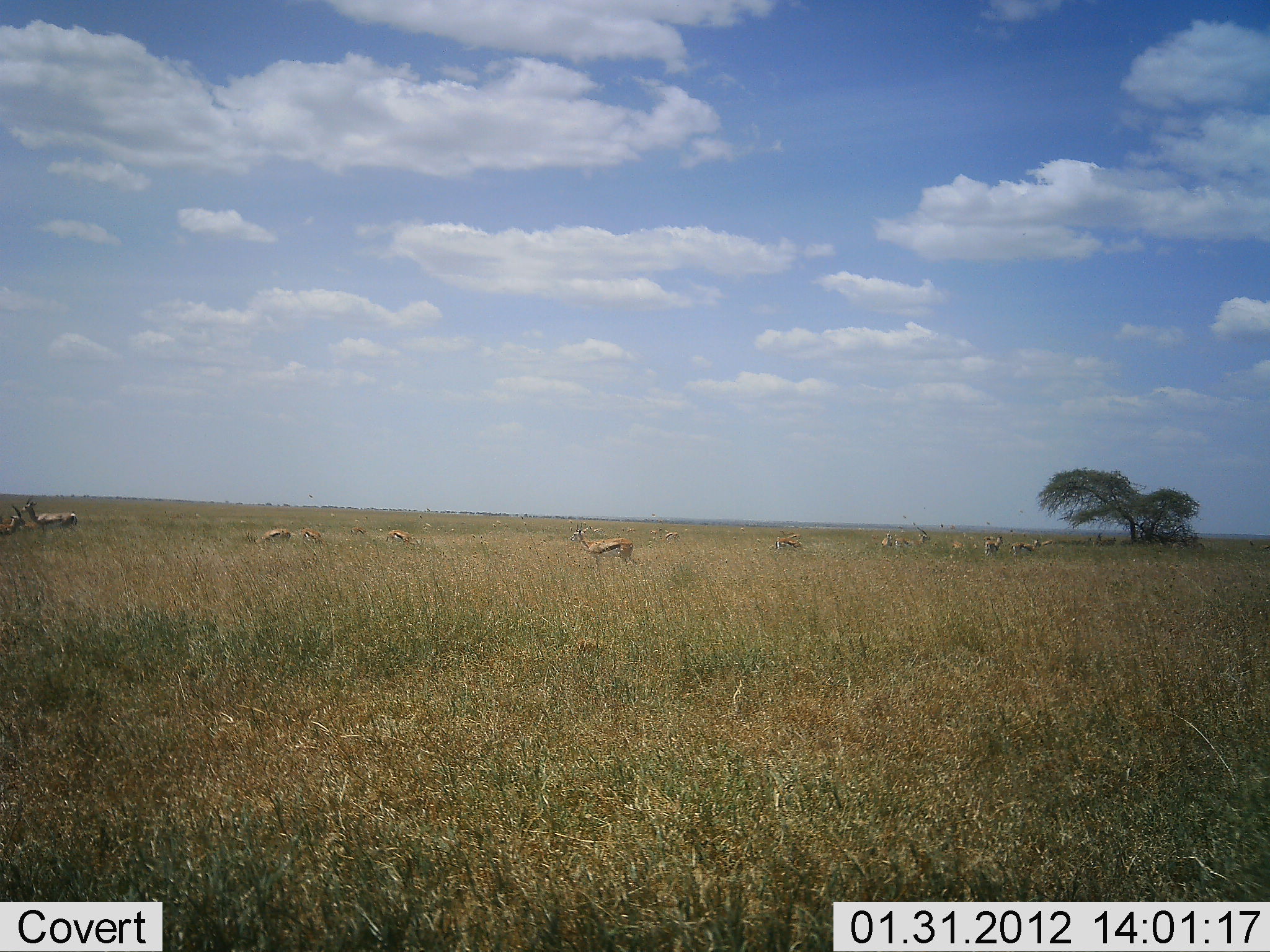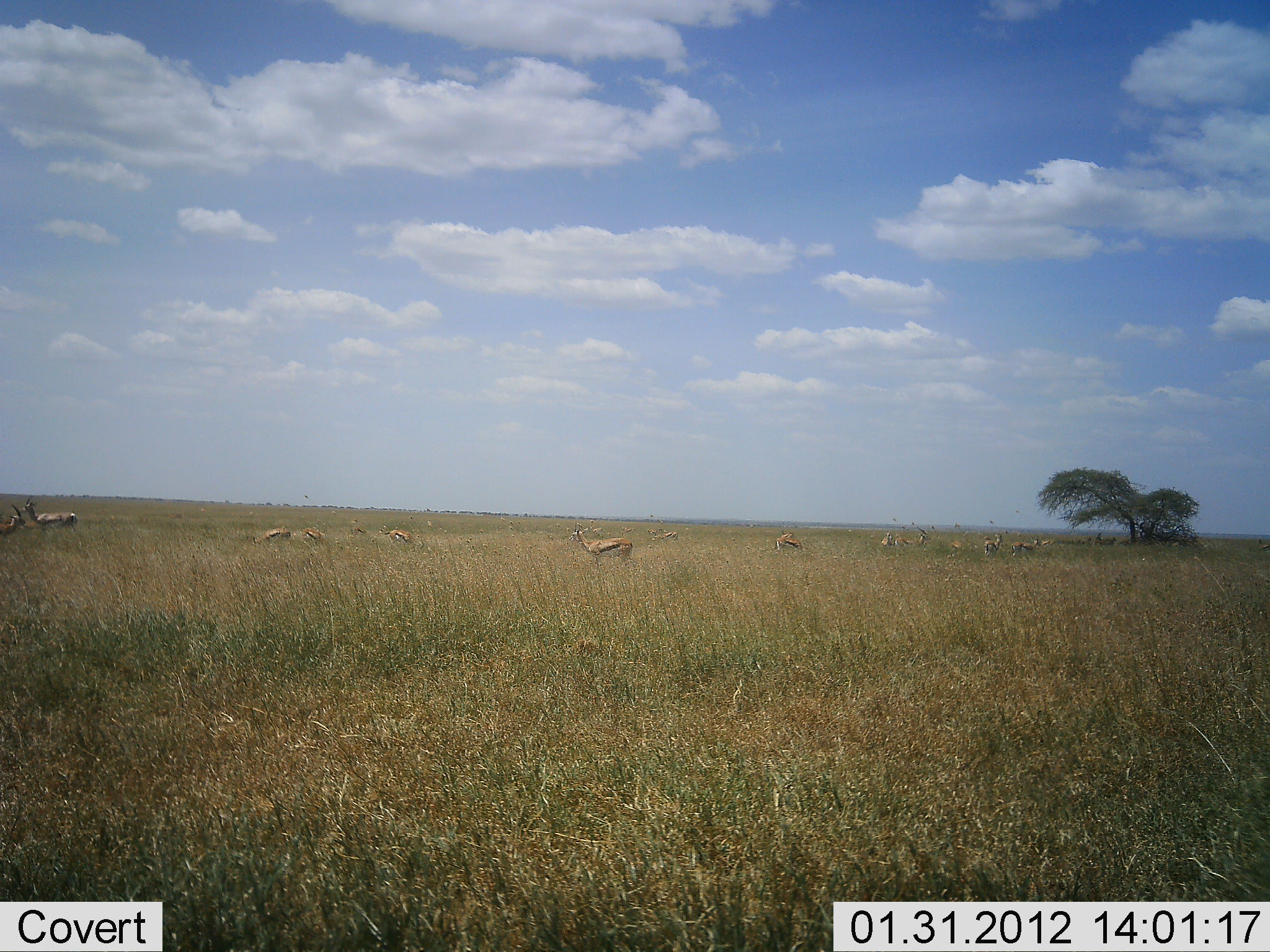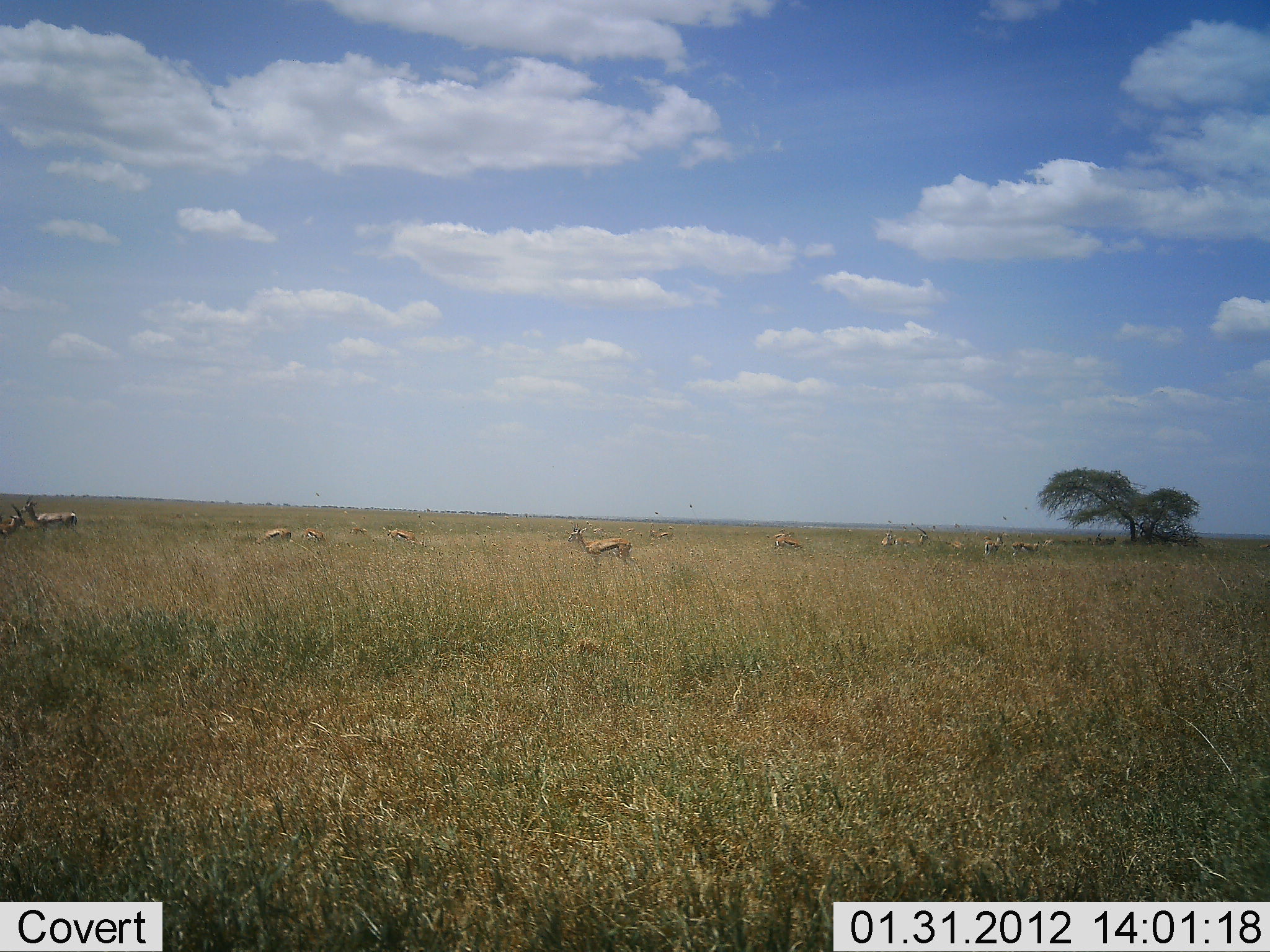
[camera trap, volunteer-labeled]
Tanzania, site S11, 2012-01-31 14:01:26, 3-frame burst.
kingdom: Animalia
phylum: Chordata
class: Mammalia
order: Artiodactyla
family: Bovidae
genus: Eudorcas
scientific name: Eudorcas thomsonii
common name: thomson's gazelle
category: gazellethomsons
Gazellethomsons (thomson's gazelle) (Eudorcas thomsonii), count 11-50. Behavior (volunteer vote fractions): standing 85%, resting 4%, moving 8%, interacting 8%. Young present (vote fraction): 4%. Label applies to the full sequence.